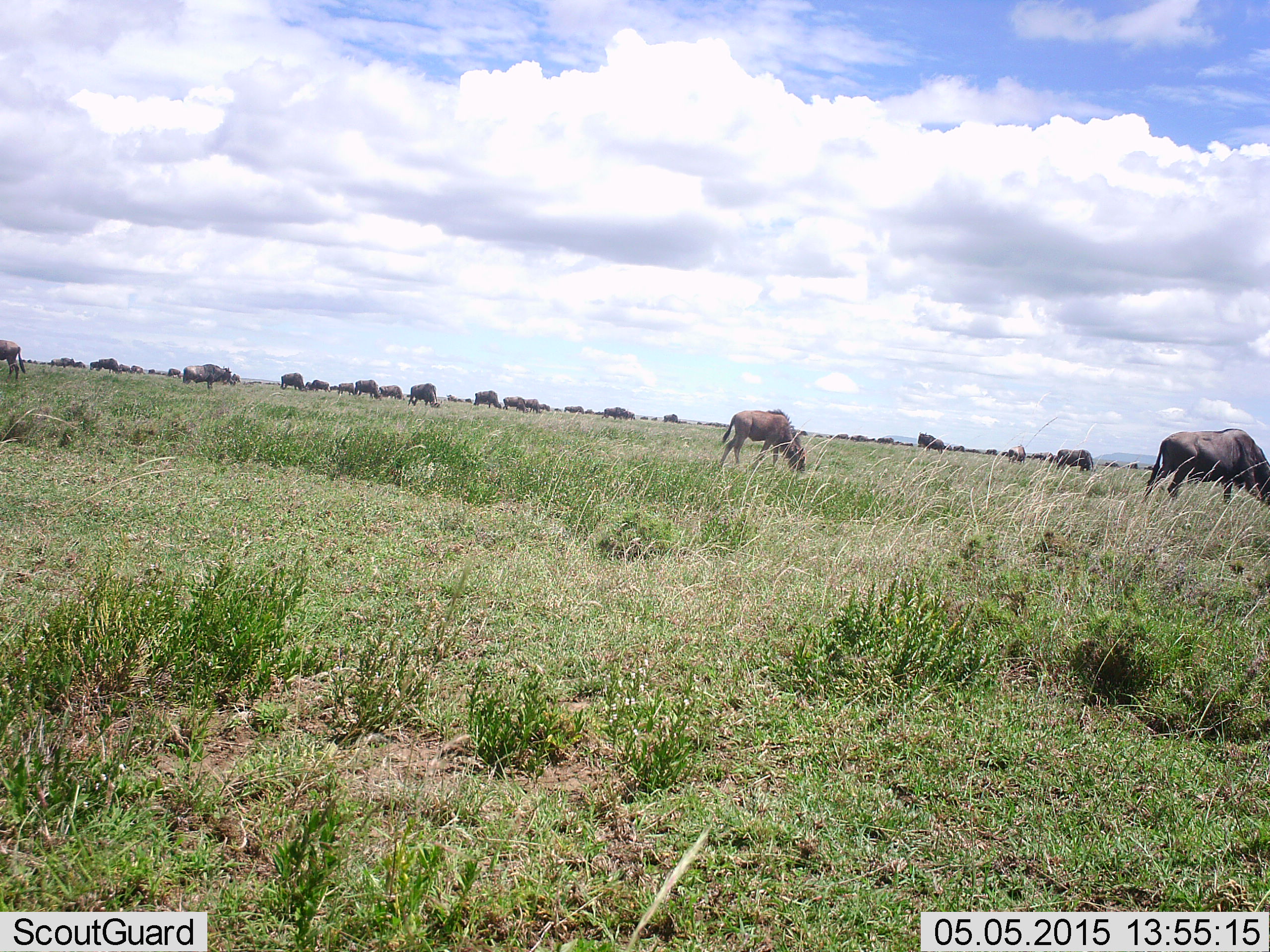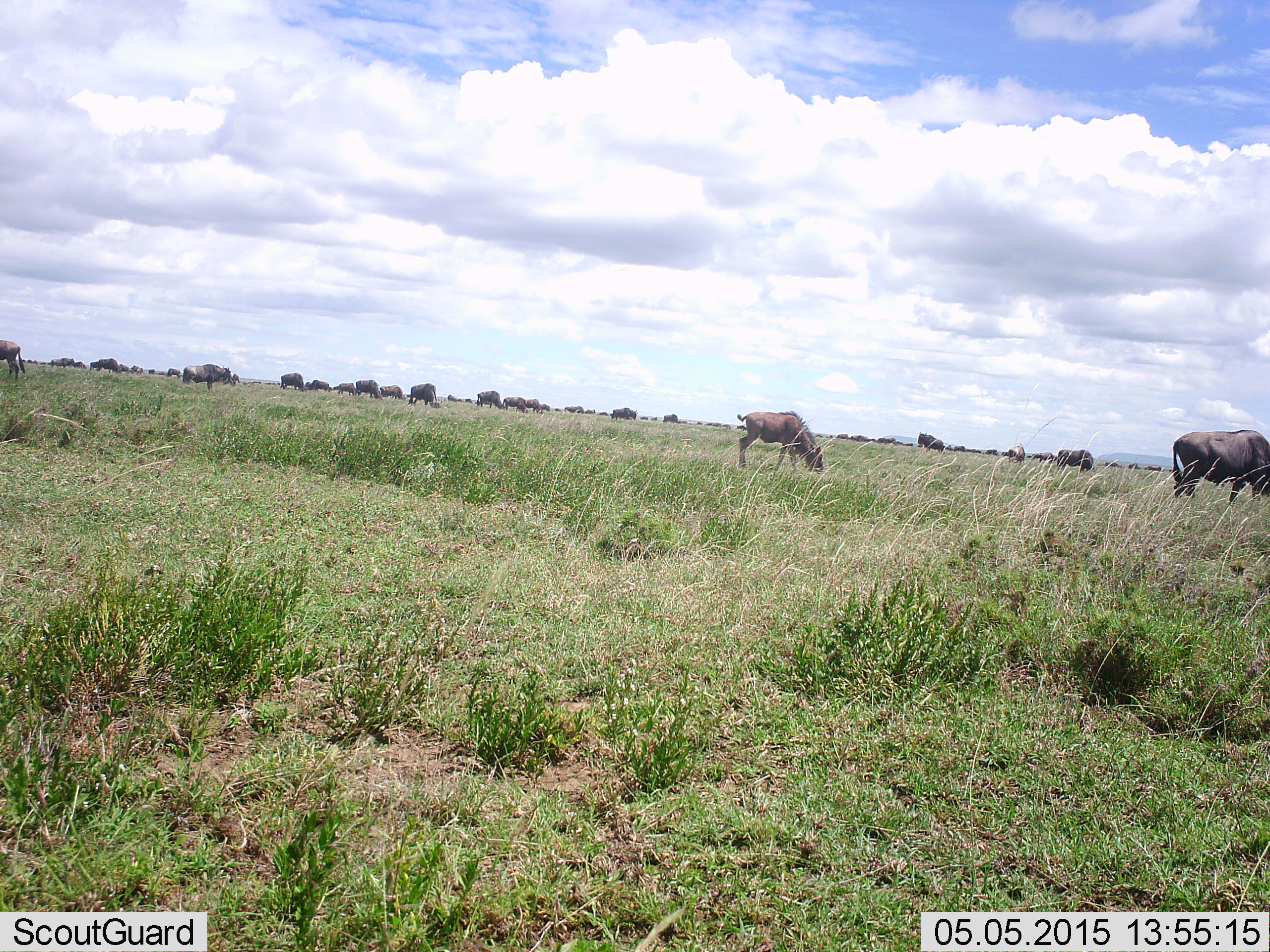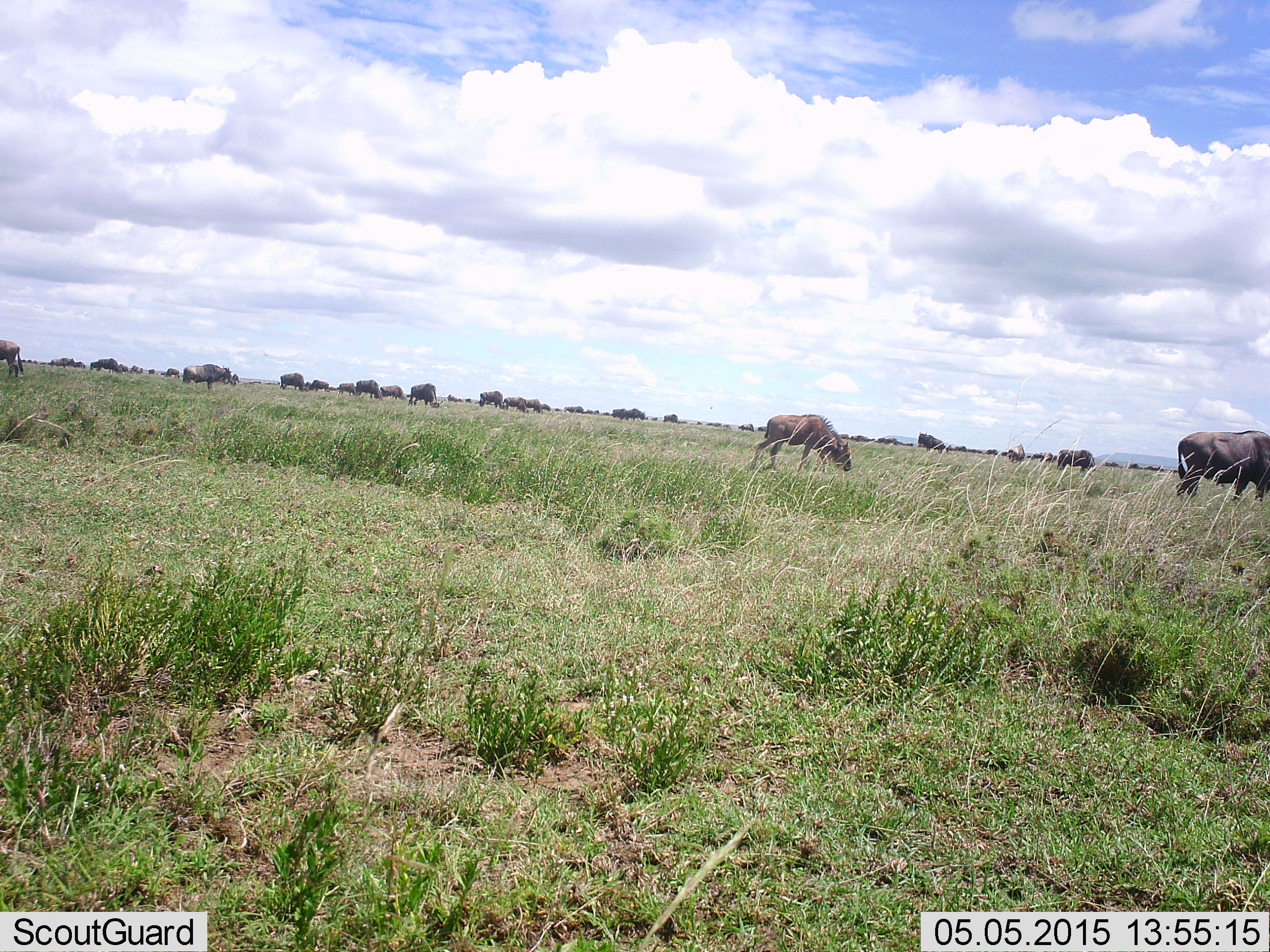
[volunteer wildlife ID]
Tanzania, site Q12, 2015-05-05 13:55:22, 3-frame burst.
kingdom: Animalia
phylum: Chordata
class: Mammalia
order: Artiodactyla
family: Bovidae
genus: Connochaetes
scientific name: Connochaetes taurinus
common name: blue wildebeest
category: wildebeest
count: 11-50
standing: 60%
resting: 0%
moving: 60%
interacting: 0%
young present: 20%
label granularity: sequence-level